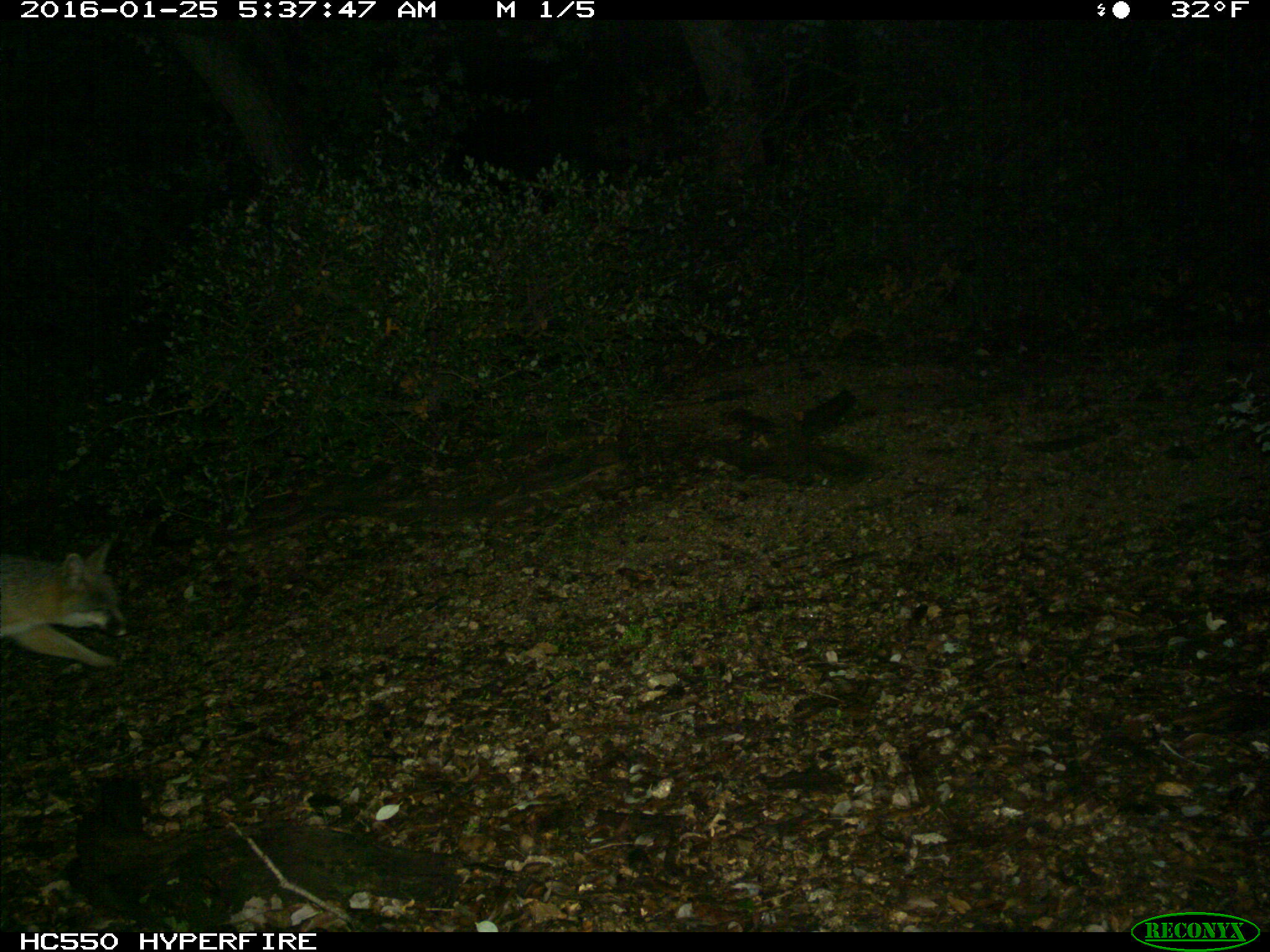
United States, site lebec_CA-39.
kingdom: Animalia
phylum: Chordata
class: Mammalia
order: Carnivora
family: Canidae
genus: Urocyon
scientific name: Urocyon cinereoargenteus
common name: gray fox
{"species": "Urocyon cinereoargenteus (gray fox)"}